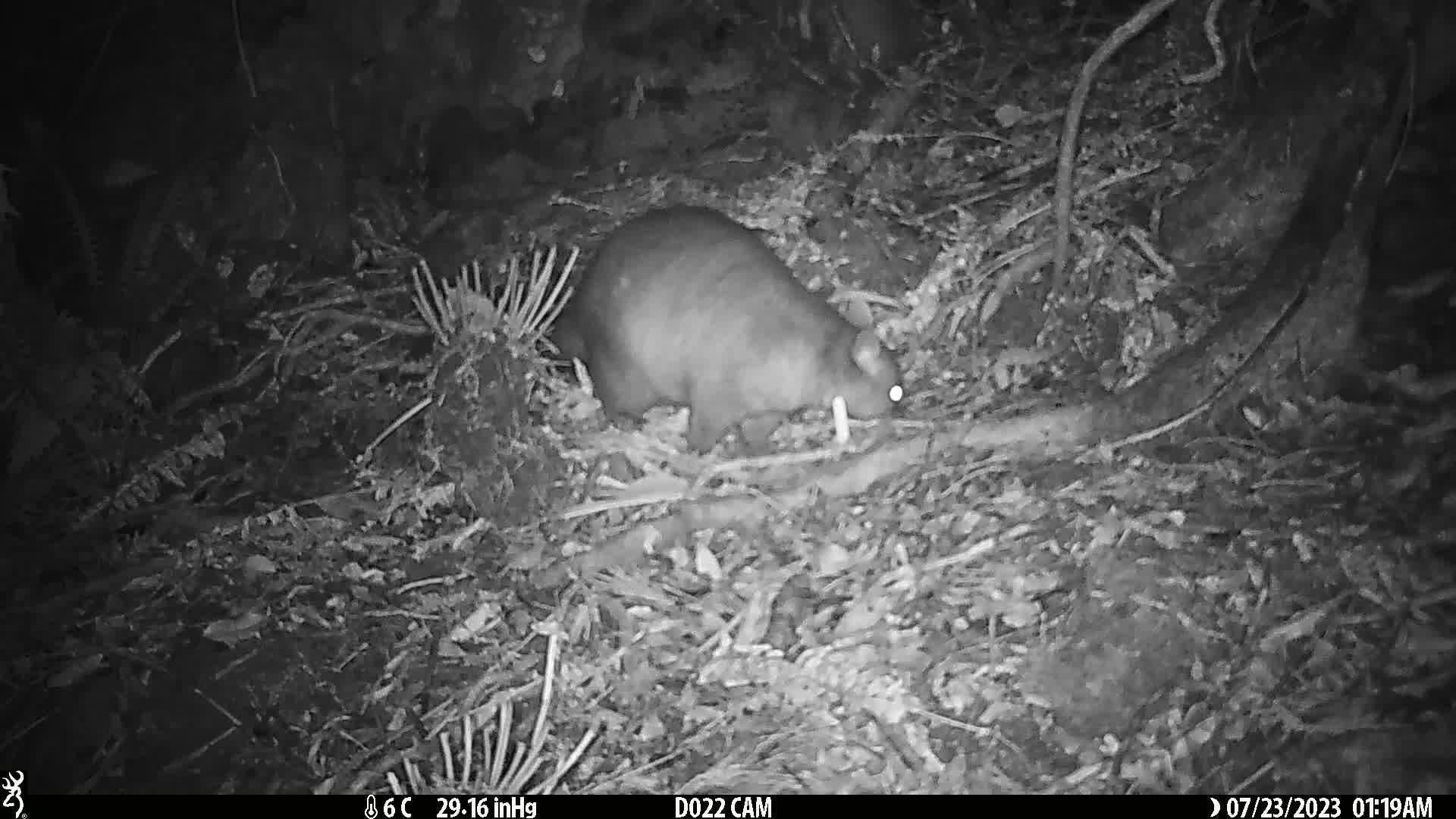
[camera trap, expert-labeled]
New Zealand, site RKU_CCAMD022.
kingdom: Animalia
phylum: Chordata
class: Mammalia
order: Diprotodontia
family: Phalangeridae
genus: Trichosurus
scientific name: Trichosurus vulpecula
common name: common brushtail possum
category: possum